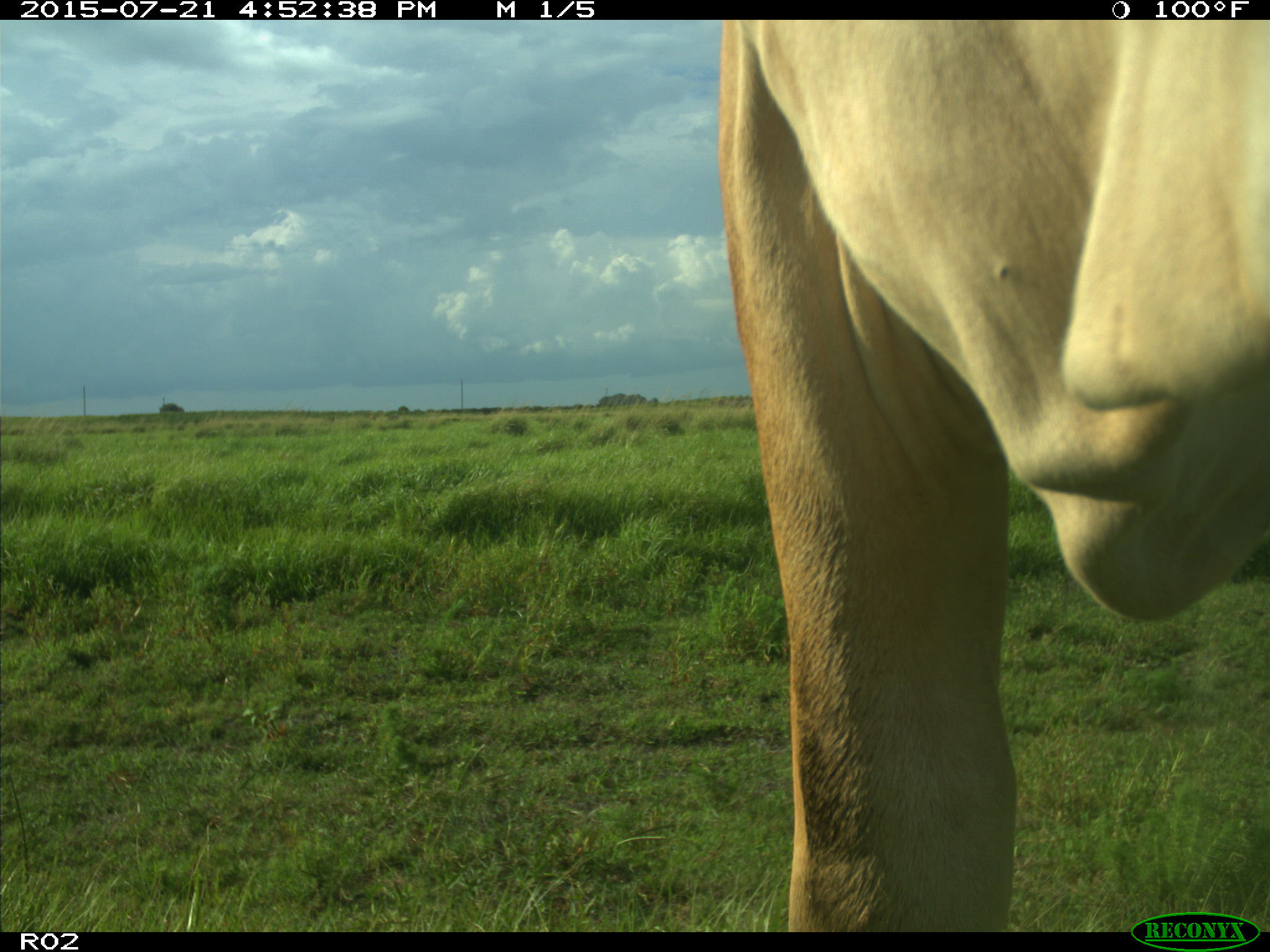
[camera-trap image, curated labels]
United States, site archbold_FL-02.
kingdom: Animalia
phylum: Chordata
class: Mammalia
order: Artiodactyla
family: Bovidae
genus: Bos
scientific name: Bos taurus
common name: domestic cow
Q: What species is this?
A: Bos taurus (domestic cow).